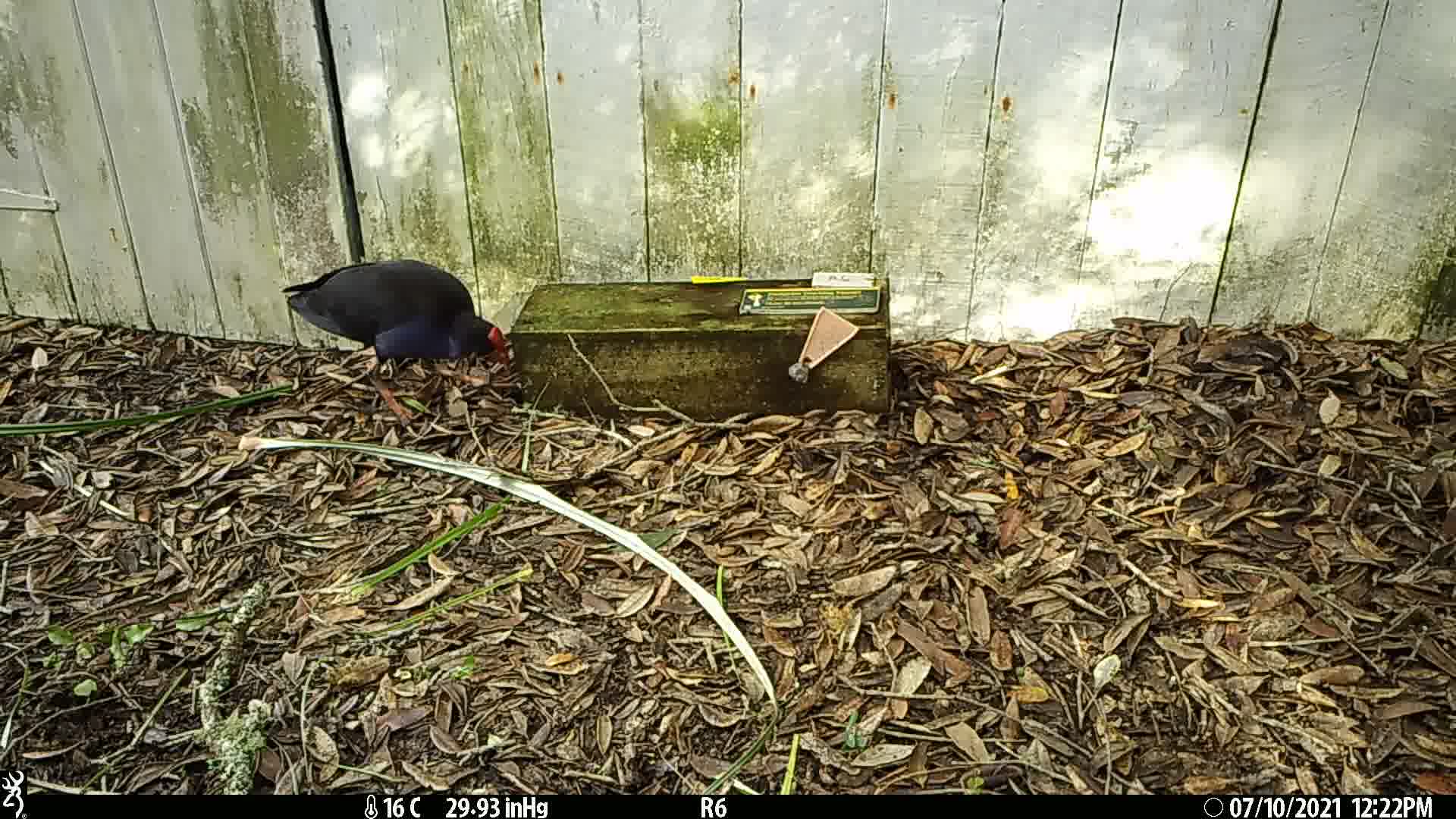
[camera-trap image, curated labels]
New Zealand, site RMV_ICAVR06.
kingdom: Animalia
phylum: Chordata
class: Aves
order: Gruiformes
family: Rallidae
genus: Porphyrio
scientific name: Porphyrio melanotus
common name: australasian swamphen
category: pukeko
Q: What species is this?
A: Pukeko (australasian swamphen) (Porphyrio melanotus).